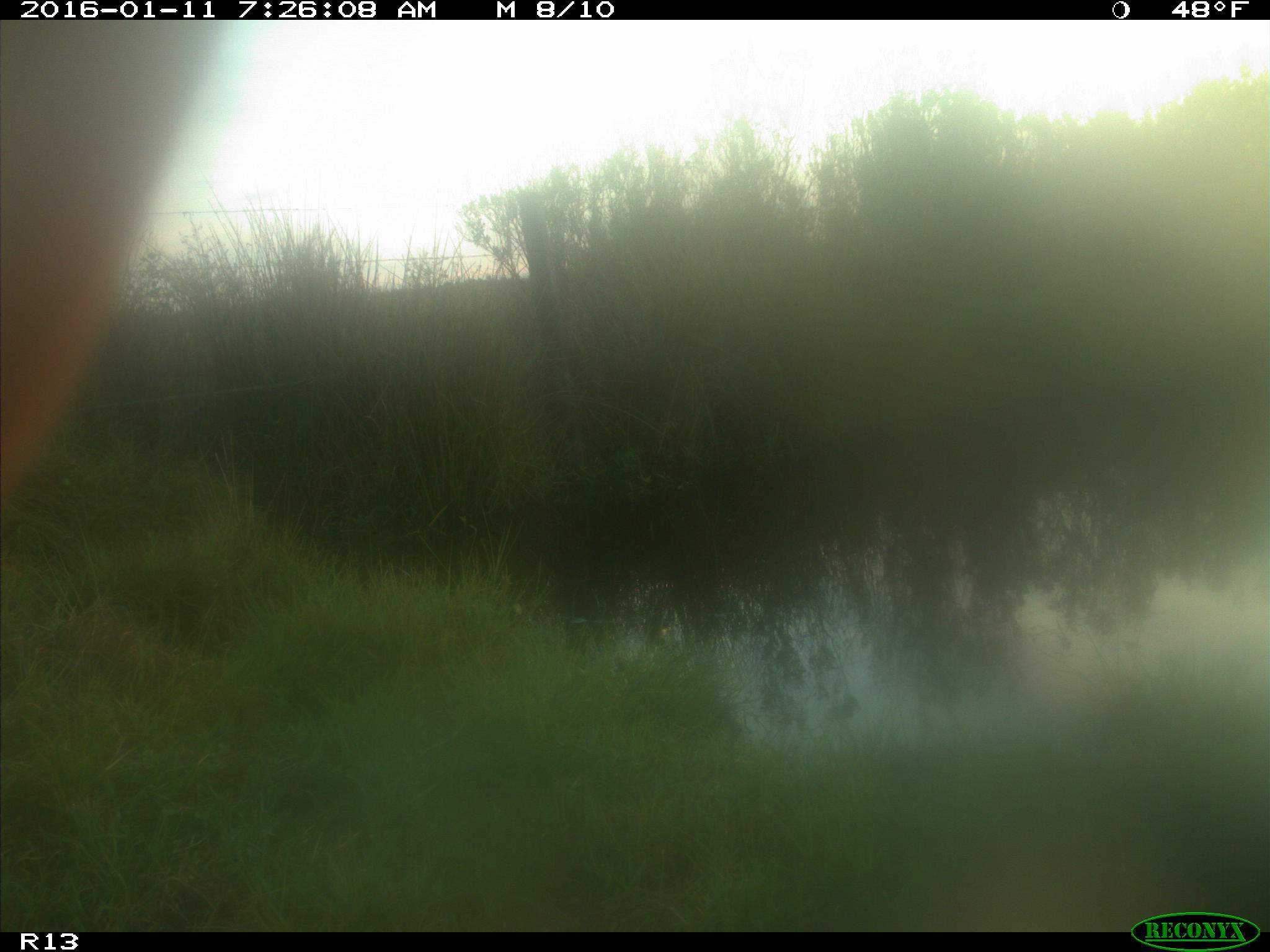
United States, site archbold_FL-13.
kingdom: Animalia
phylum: Chordata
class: Mammalia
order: Artiodactyla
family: Bovidae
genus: Bos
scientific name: Bos taurus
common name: domestic cow